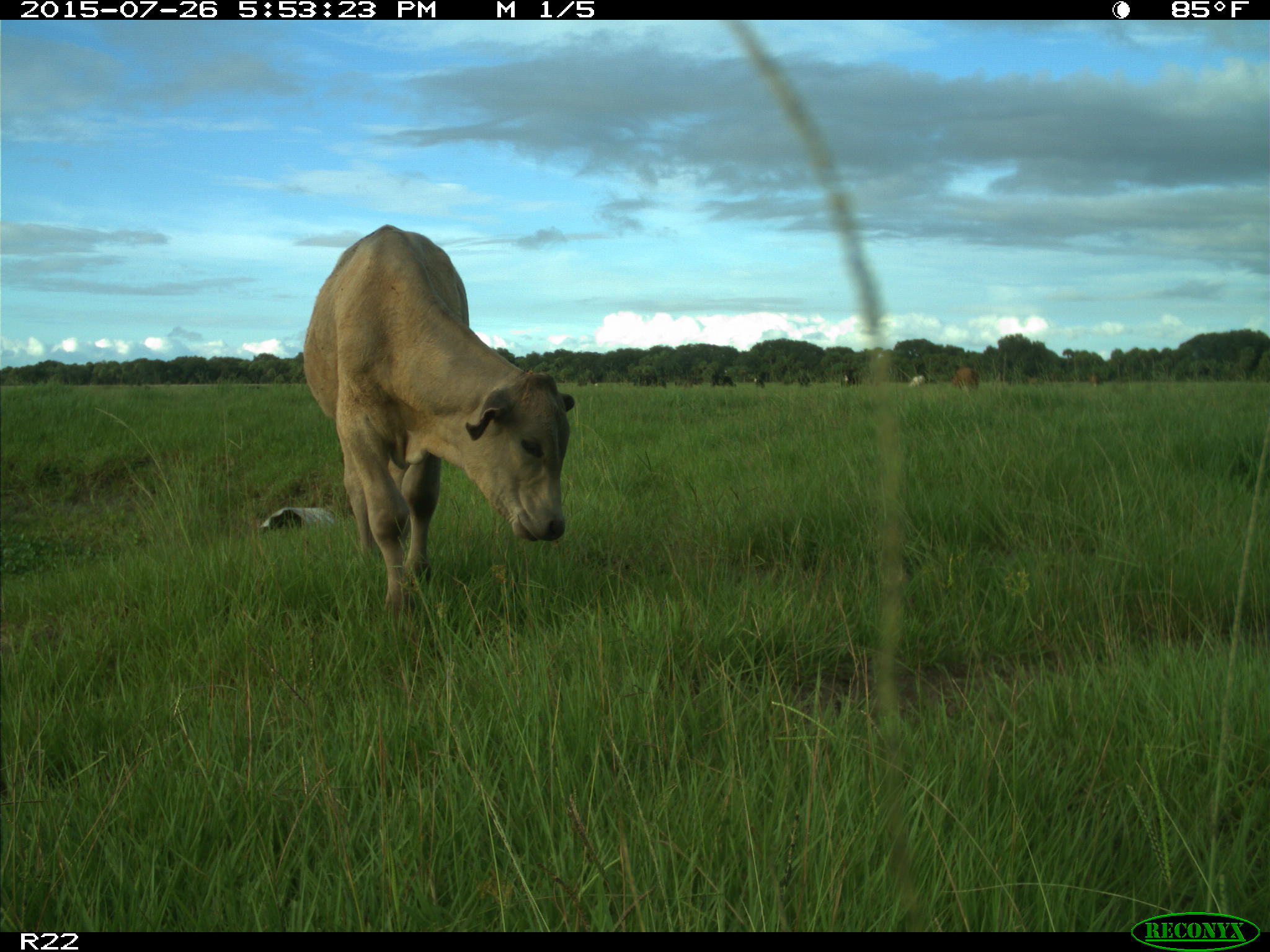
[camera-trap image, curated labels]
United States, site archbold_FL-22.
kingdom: Animalia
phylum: Chordata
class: Mammalia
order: Artiodactyla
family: Bovidae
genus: Bos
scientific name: Bos taurus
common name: domestic cow